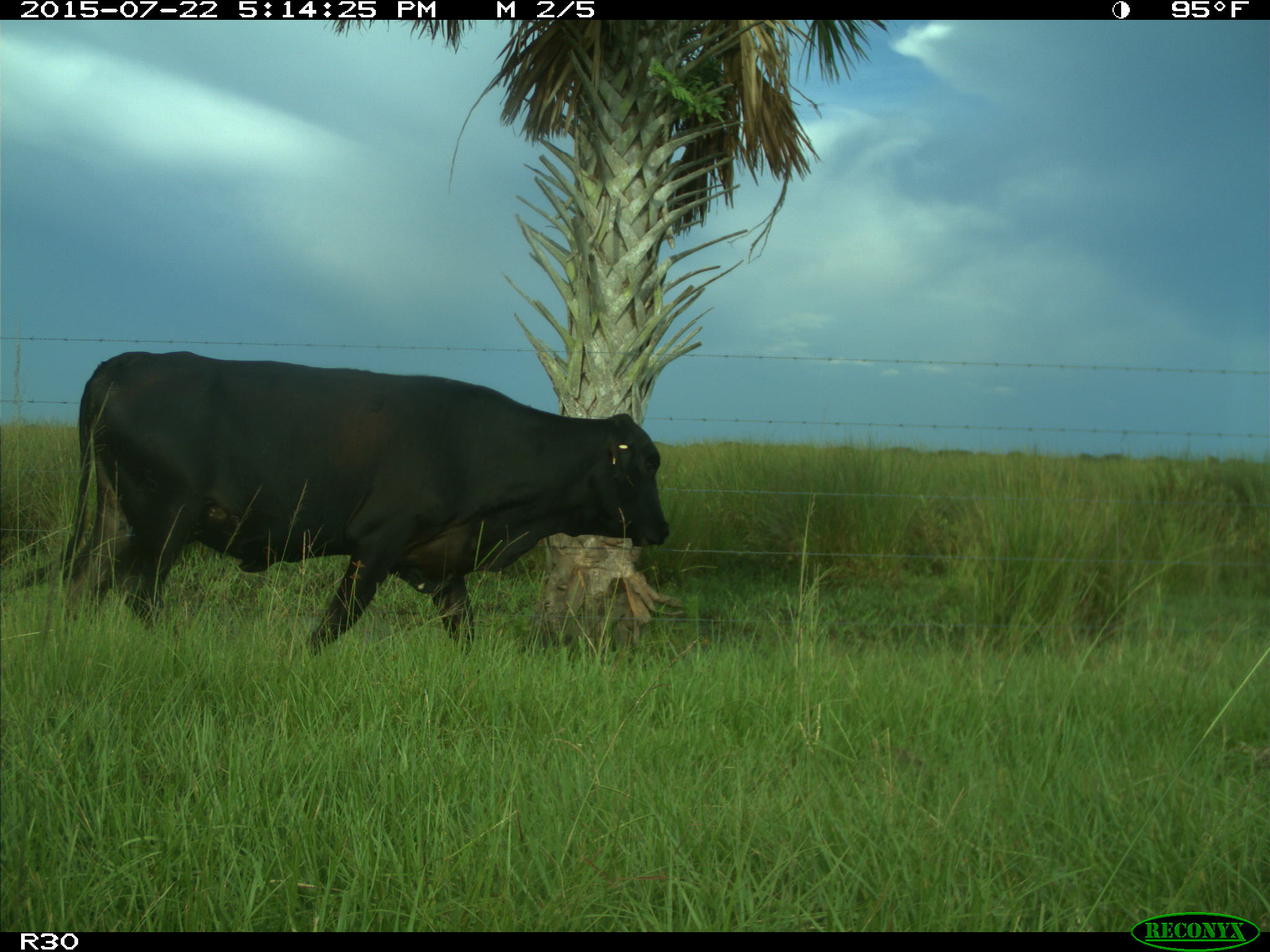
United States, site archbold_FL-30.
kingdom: Animalia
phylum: Chordata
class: Mammalia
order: Artiodactyla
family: Bovidae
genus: Bos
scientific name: Bos taurus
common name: domestic cow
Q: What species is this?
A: Bos taurus (domestic cow).